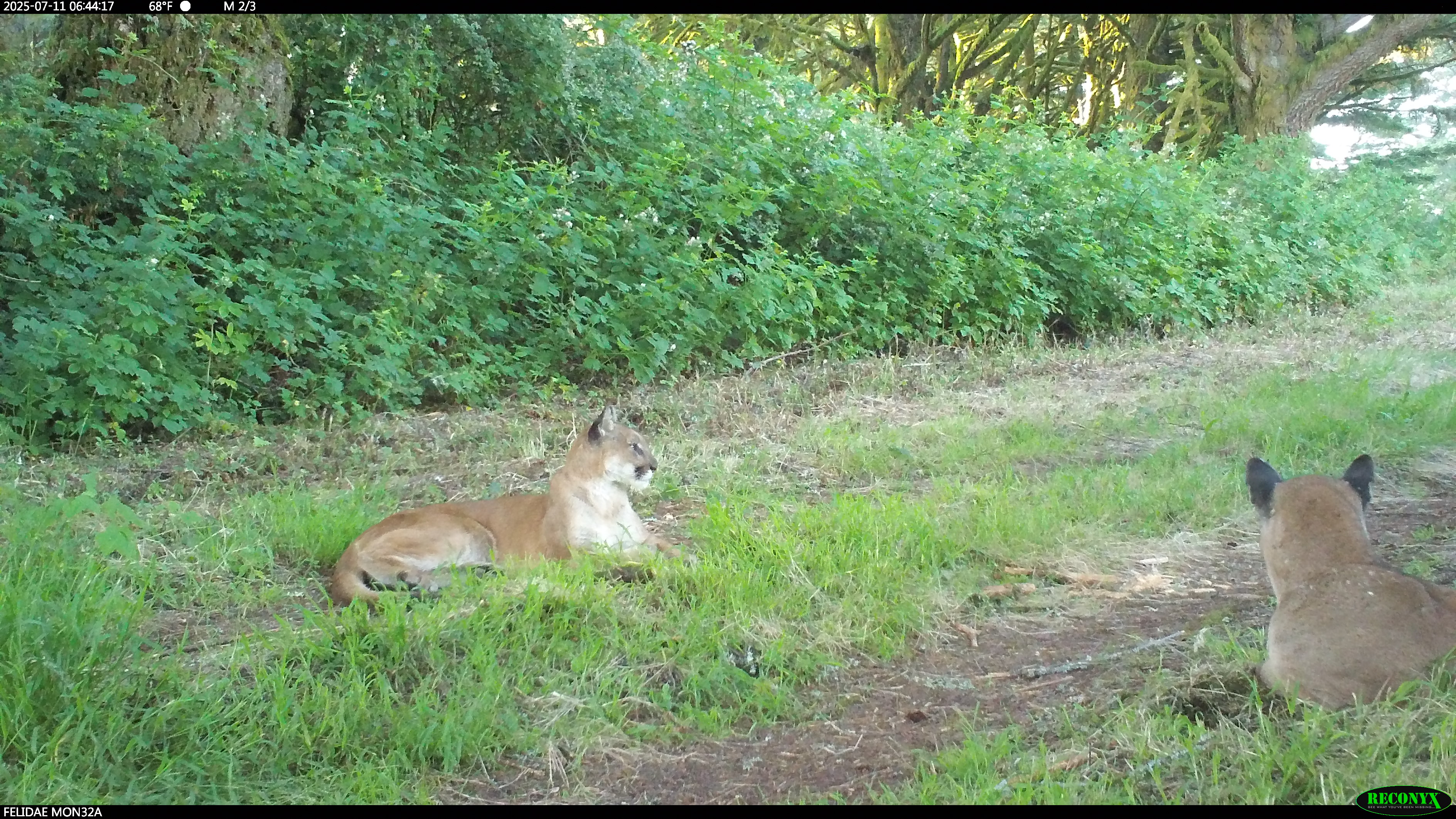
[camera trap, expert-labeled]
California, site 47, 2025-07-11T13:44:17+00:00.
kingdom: Animalia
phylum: Chordata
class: Mammalia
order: Carnivora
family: Felidae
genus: Puma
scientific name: Puma concolor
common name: puma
Puma (Puma concolor).